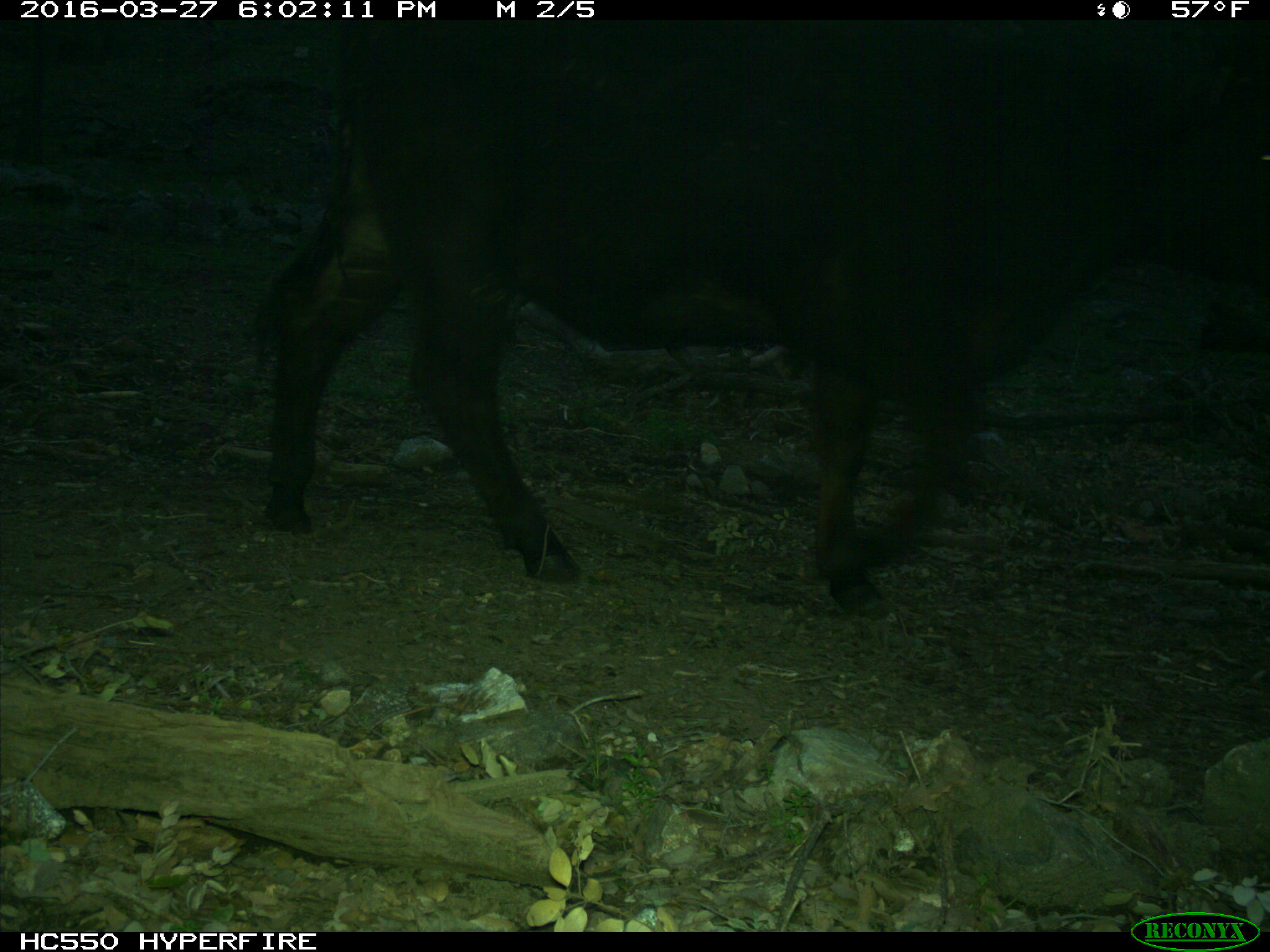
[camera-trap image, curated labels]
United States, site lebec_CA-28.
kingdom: Animalia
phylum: Chordata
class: Mammalia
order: Artiodactyla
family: Bovidae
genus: Bos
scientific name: Bos taurus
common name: domestic cow